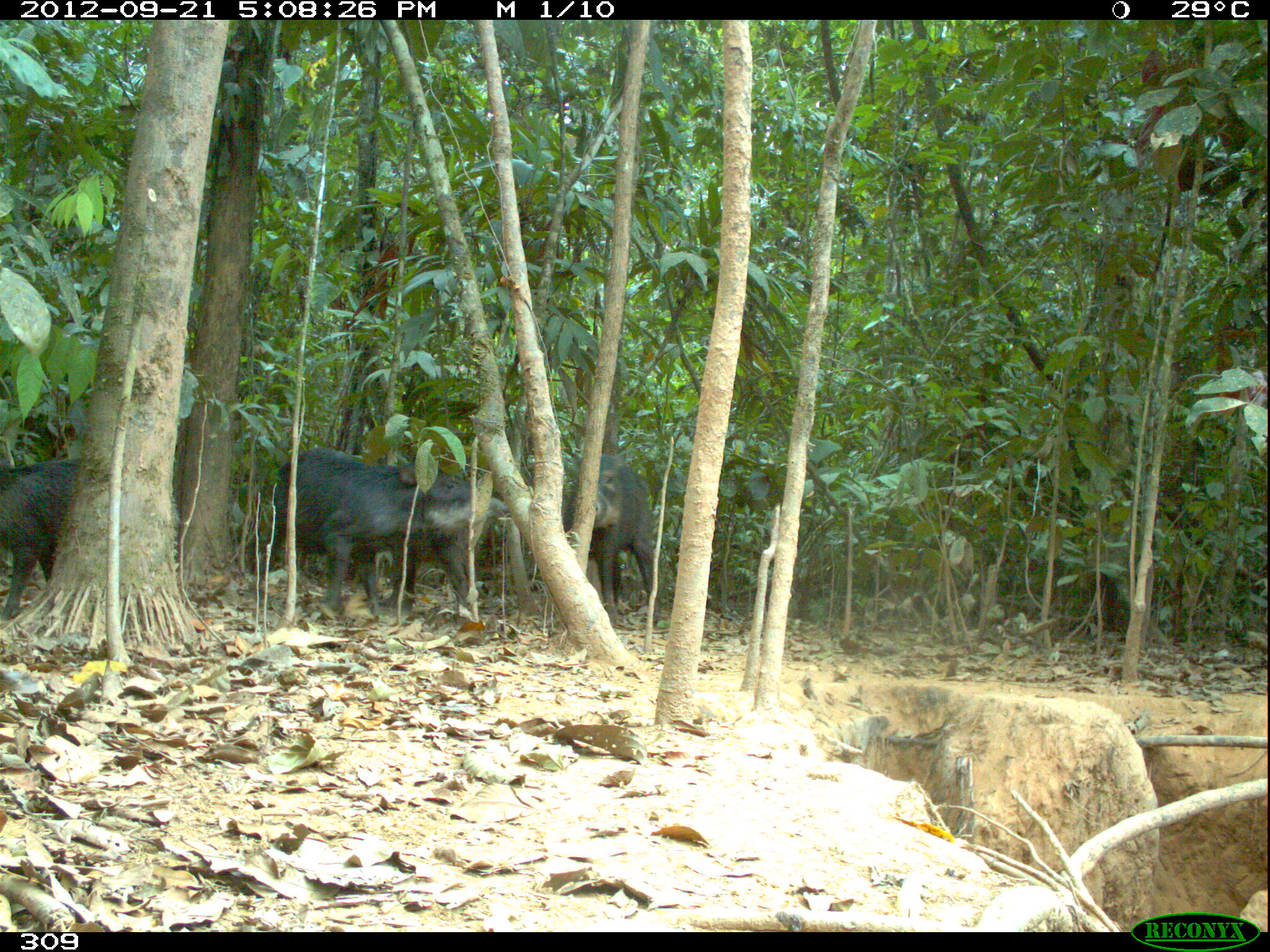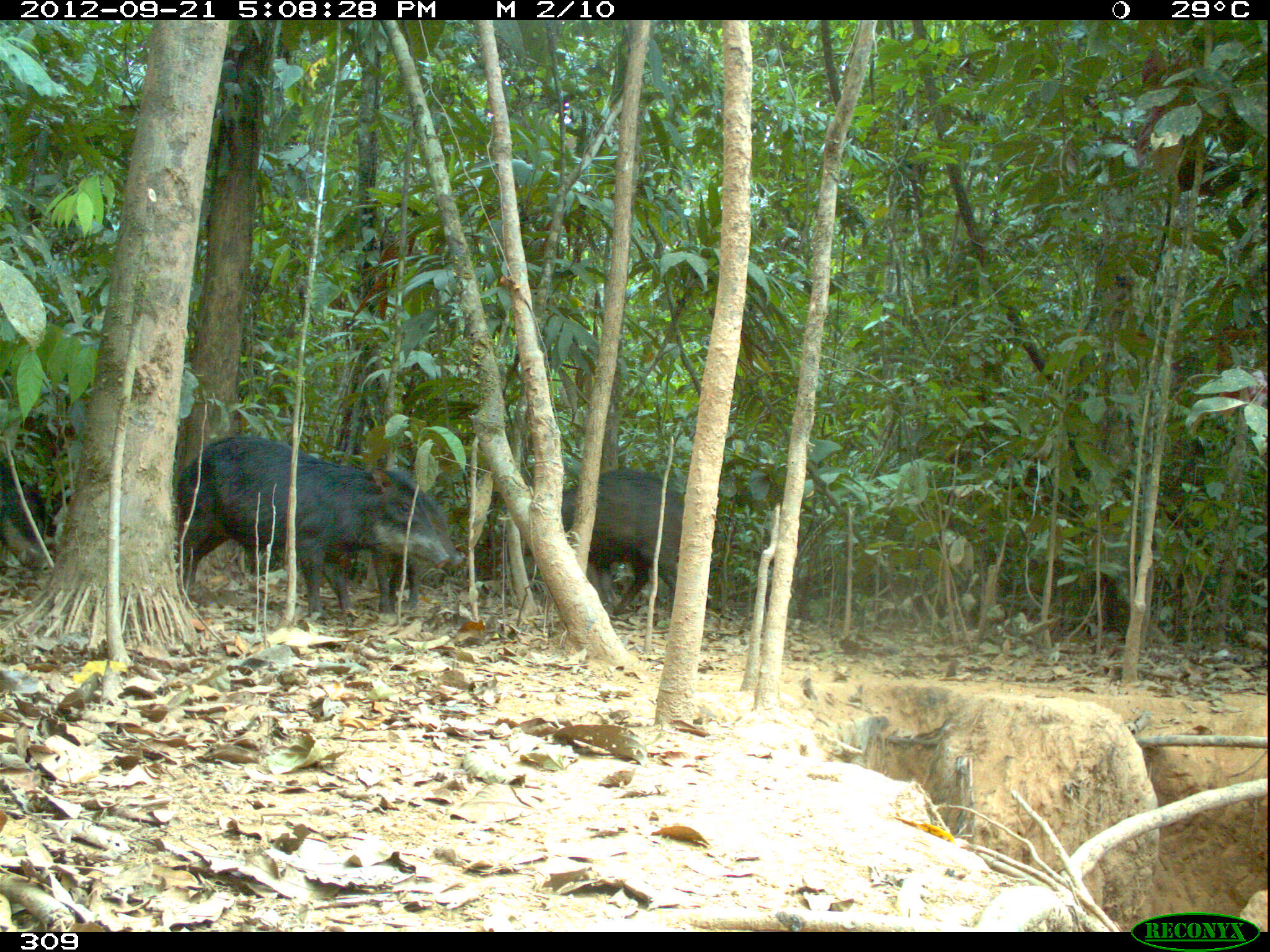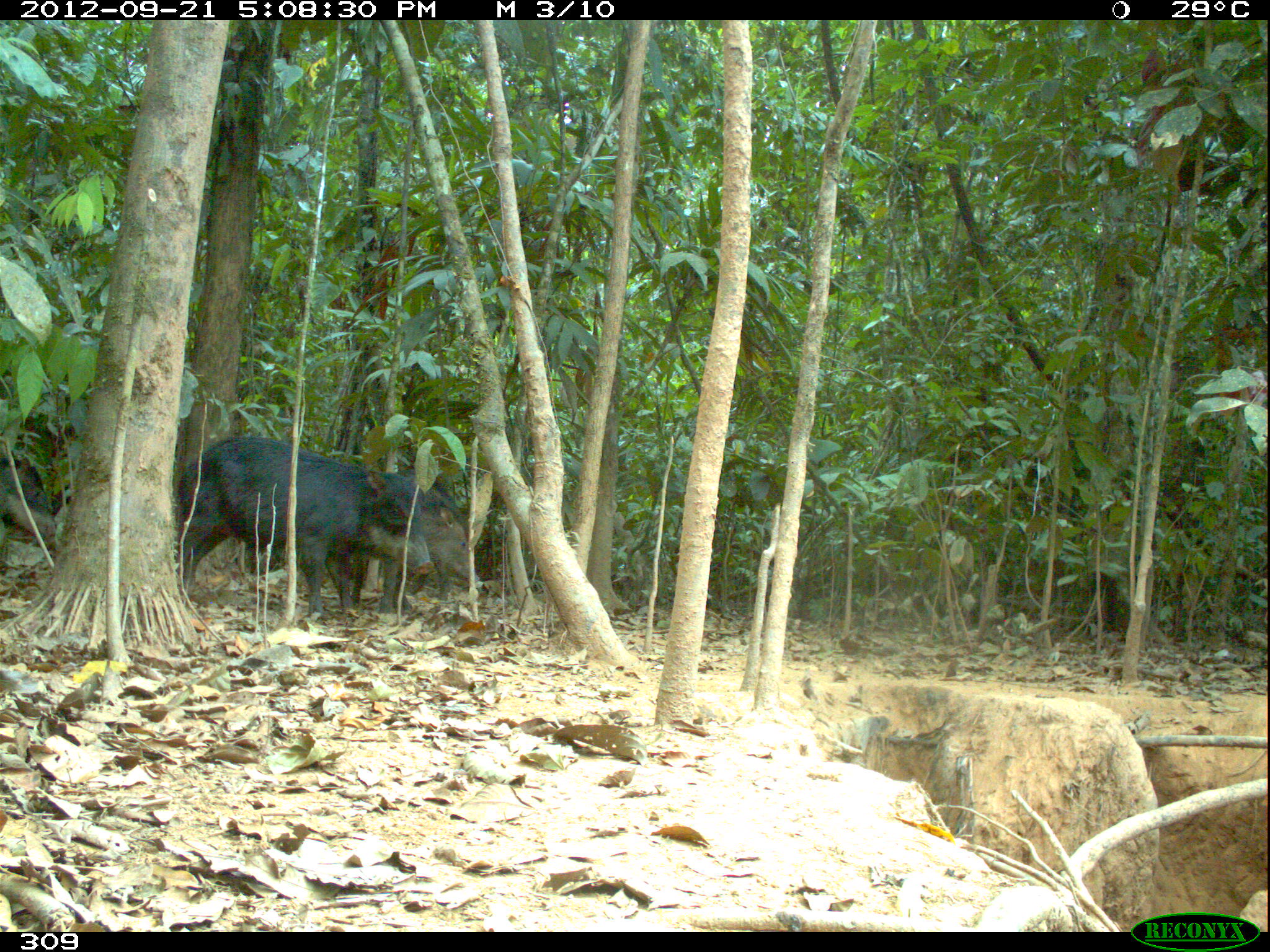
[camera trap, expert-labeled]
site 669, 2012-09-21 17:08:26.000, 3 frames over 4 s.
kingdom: Animalia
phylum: Chordata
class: Mammalia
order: Artiodactyla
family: Tayassuidae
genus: Tayassu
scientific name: Tayassu pecari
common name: white-lipped peccary